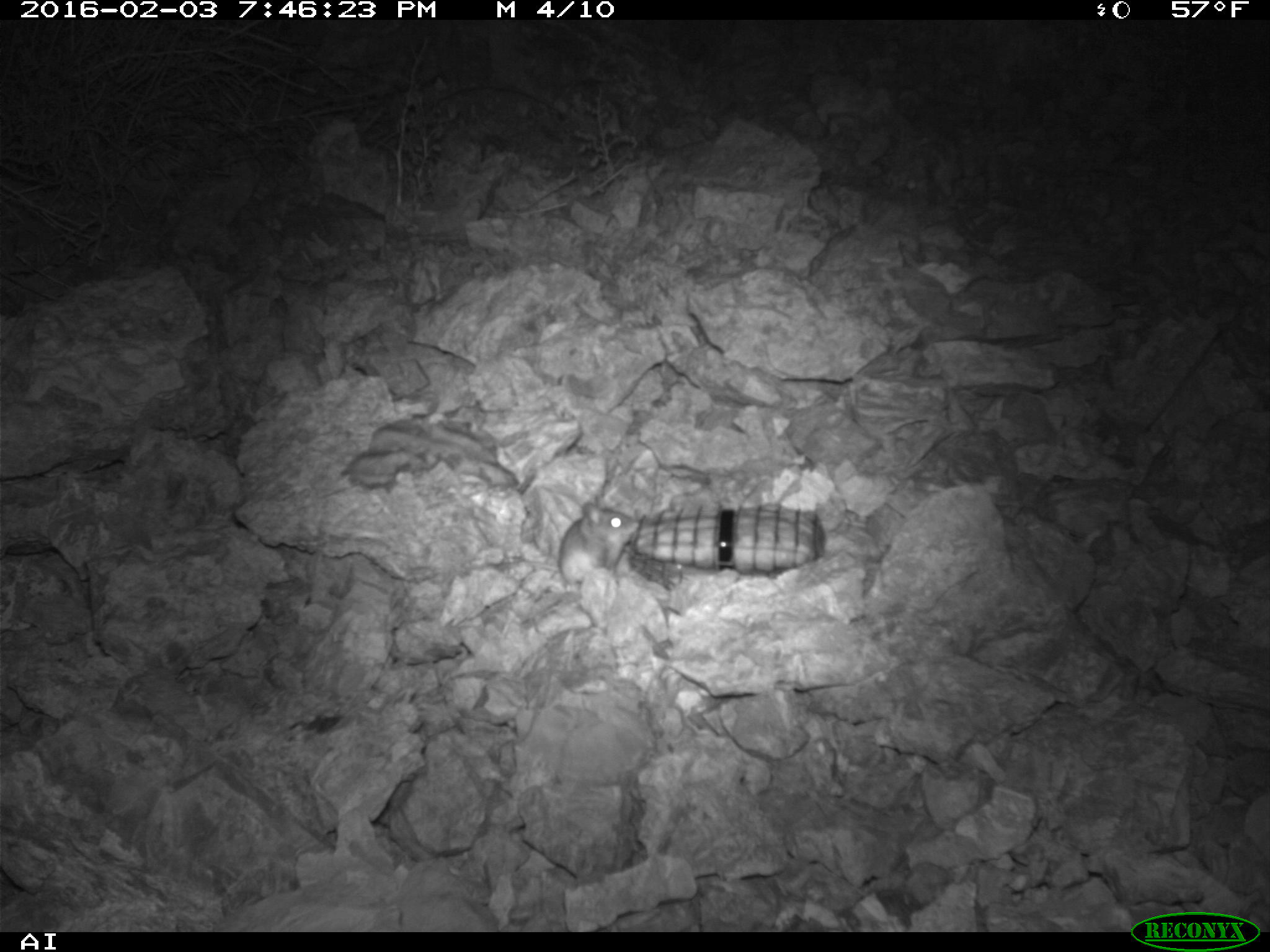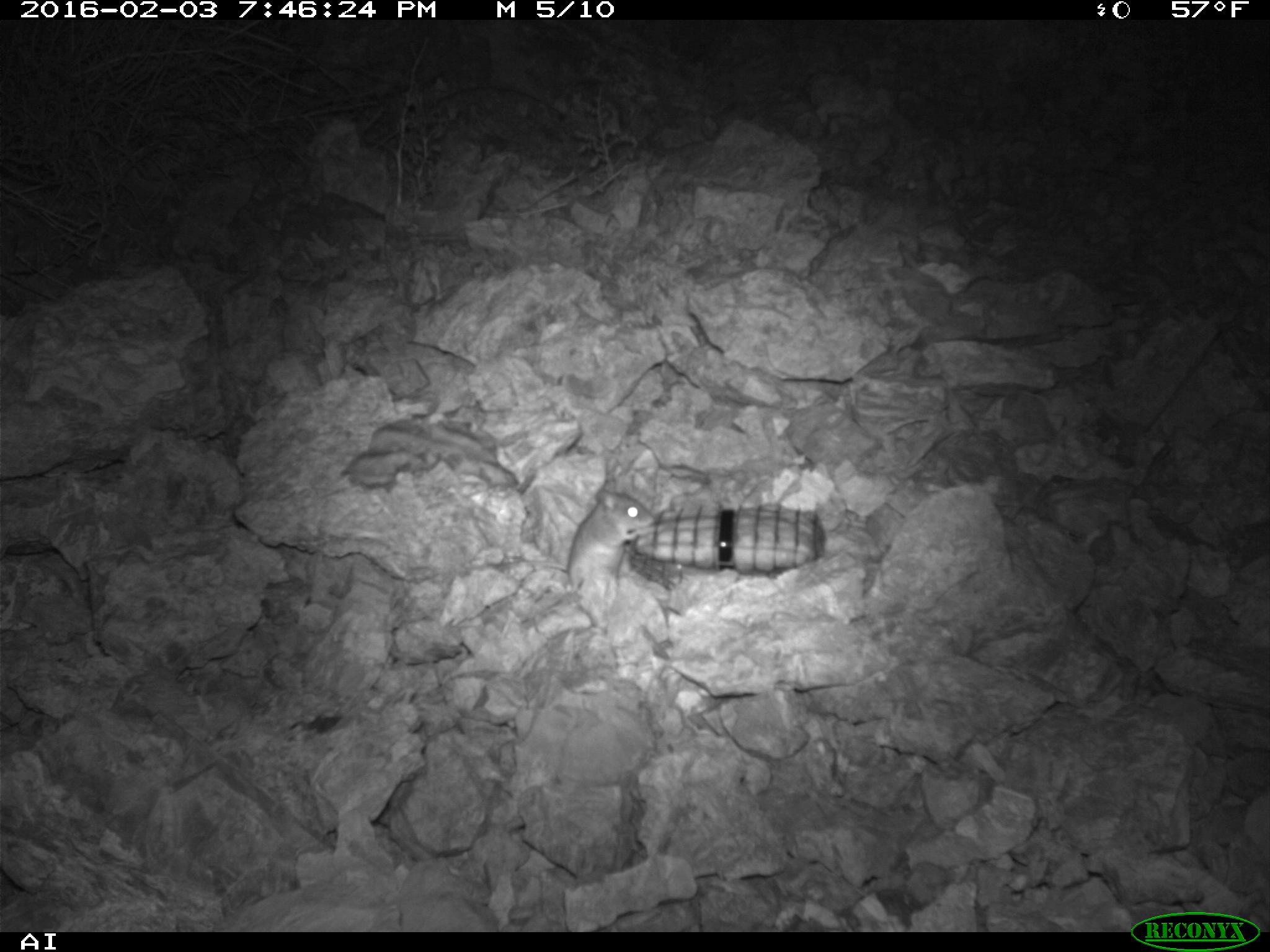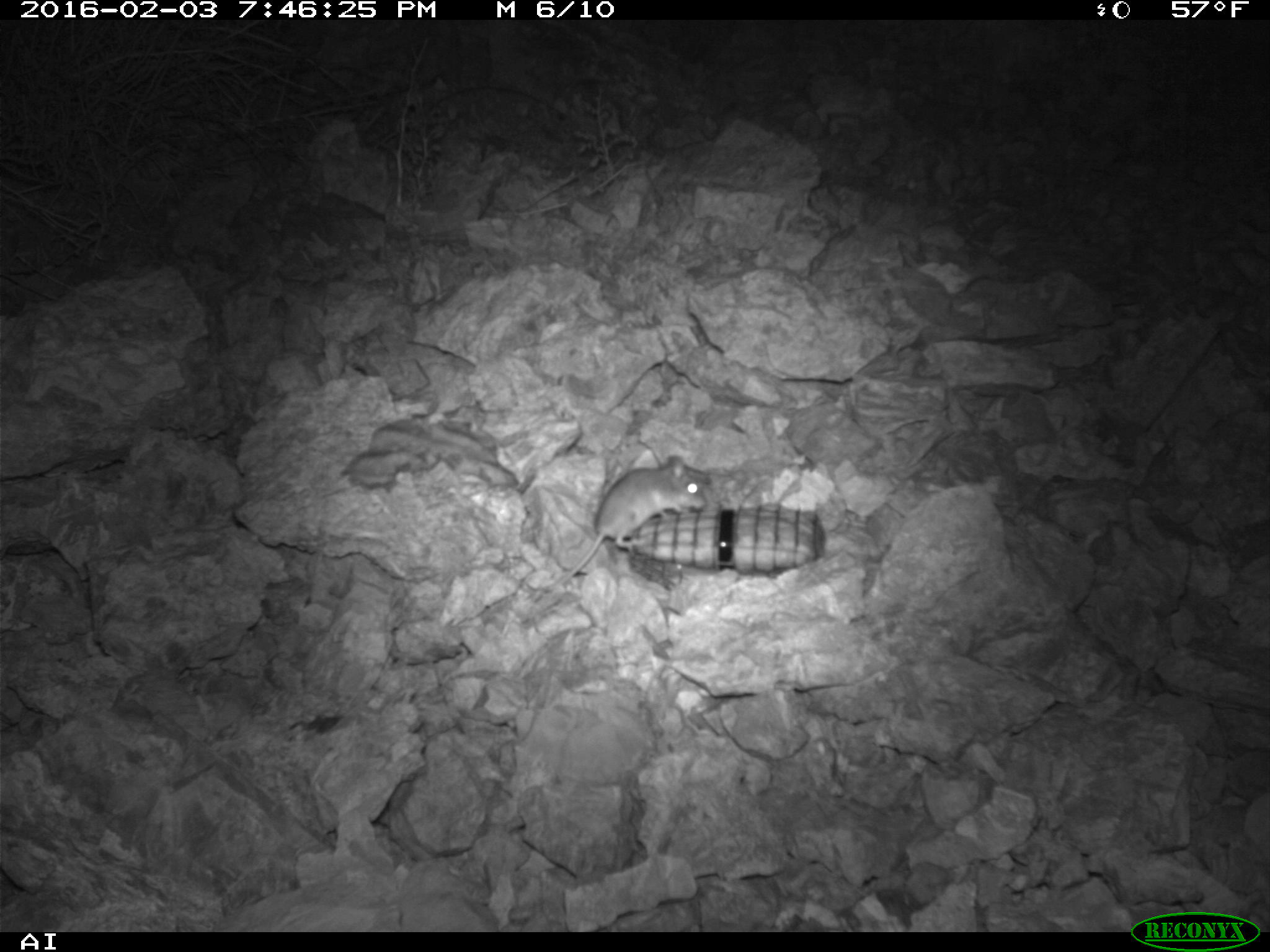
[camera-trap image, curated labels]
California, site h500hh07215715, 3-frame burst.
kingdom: Animalia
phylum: Chordata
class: Mammalia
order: Rodentia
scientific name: Rodentia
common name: rodent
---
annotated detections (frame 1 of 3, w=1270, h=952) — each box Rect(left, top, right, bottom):
rodent: Rect(556, 502, 641, 585)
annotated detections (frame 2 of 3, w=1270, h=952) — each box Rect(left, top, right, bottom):
rodent: Rect(488, 487, 655, 591)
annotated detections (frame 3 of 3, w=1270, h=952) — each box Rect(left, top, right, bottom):
rodent: Rect(542, 454, 706, 595)